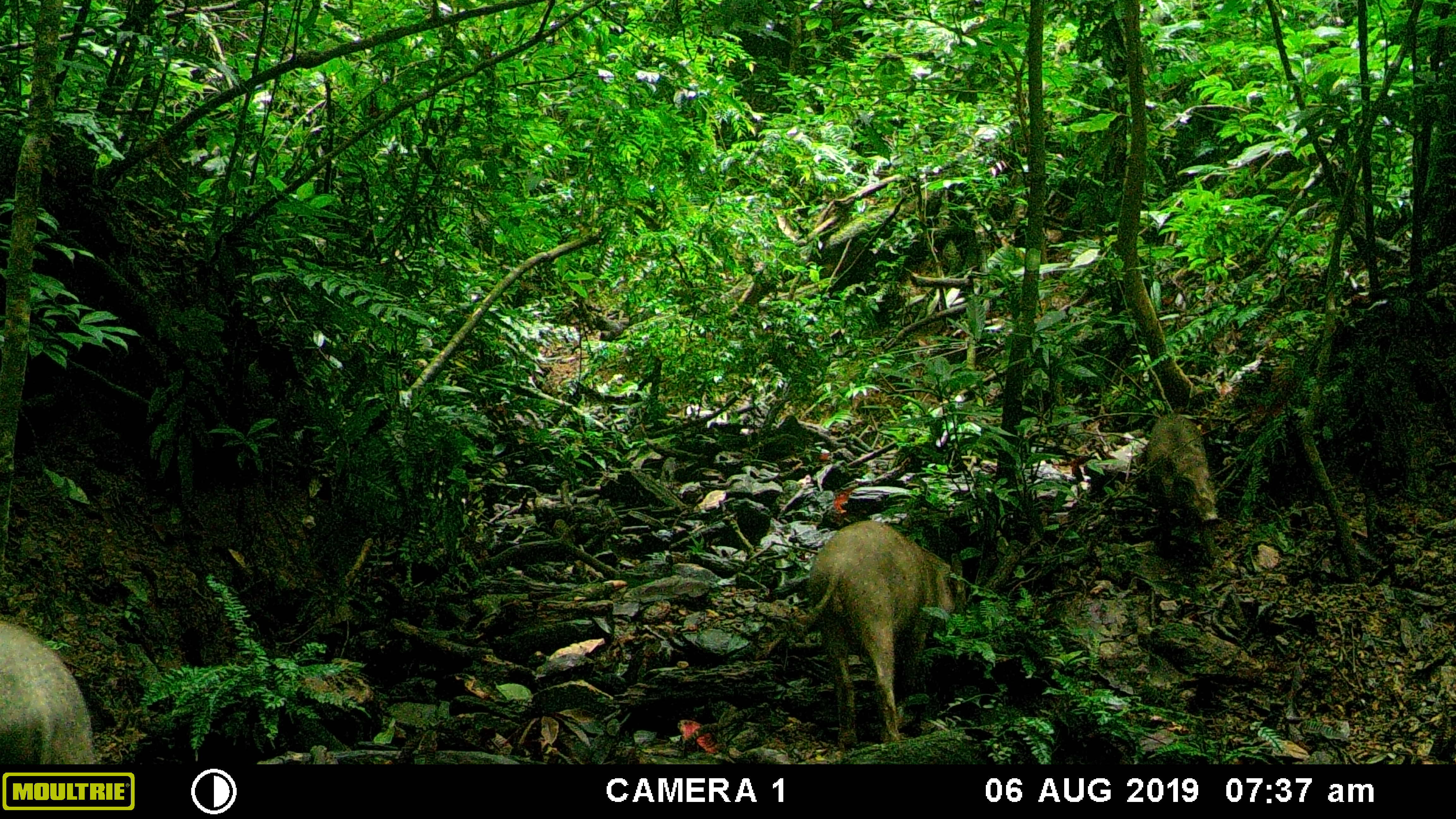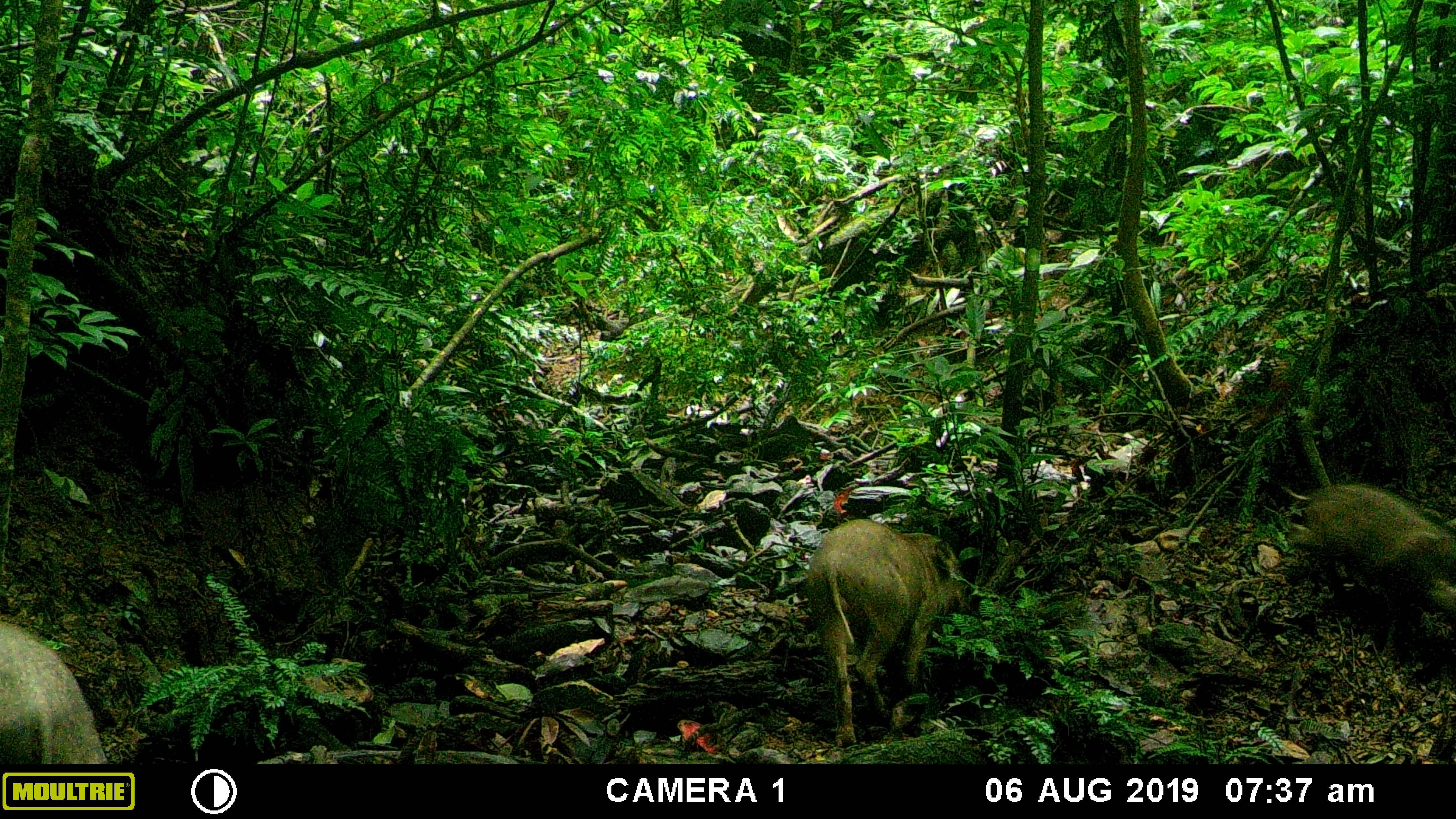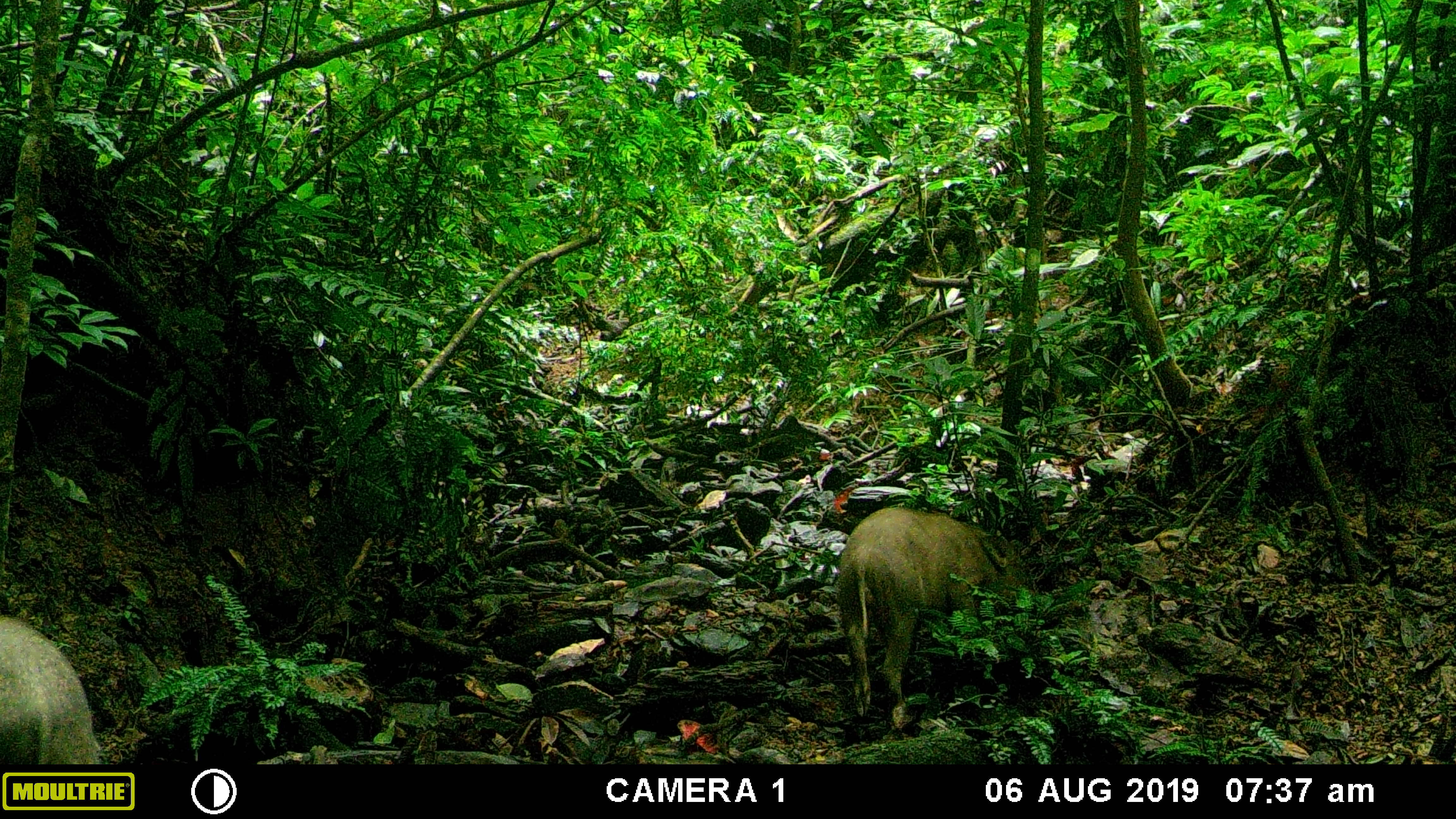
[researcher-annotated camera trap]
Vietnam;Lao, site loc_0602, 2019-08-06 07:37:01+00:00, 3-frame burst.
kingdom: Animalia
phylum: Chordata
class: Mammalia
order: Artiodactyla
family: Suidae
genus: Sus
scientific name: Sus scrofa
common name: eurasian wild pig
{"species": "eurasian wild pig (Sus scrofa)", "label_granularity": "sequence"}